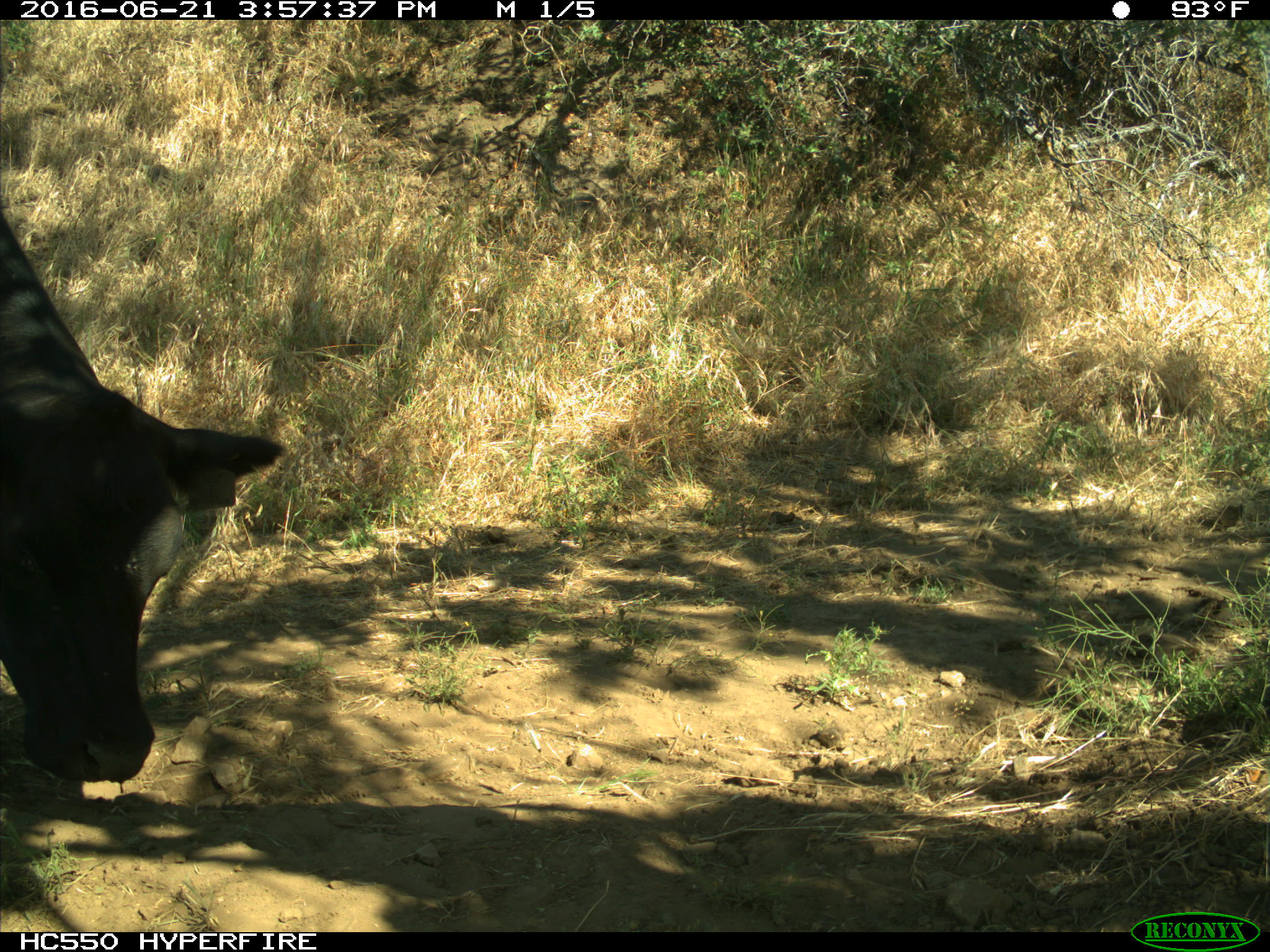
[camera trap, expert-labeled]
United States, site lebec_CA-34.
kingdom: Animalia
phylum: Chordata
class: Mammalia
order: Artiodactyla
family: Bovidae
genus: Bos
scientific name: Bos taurus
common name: domestic cow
Bos taurus (domestic cow).